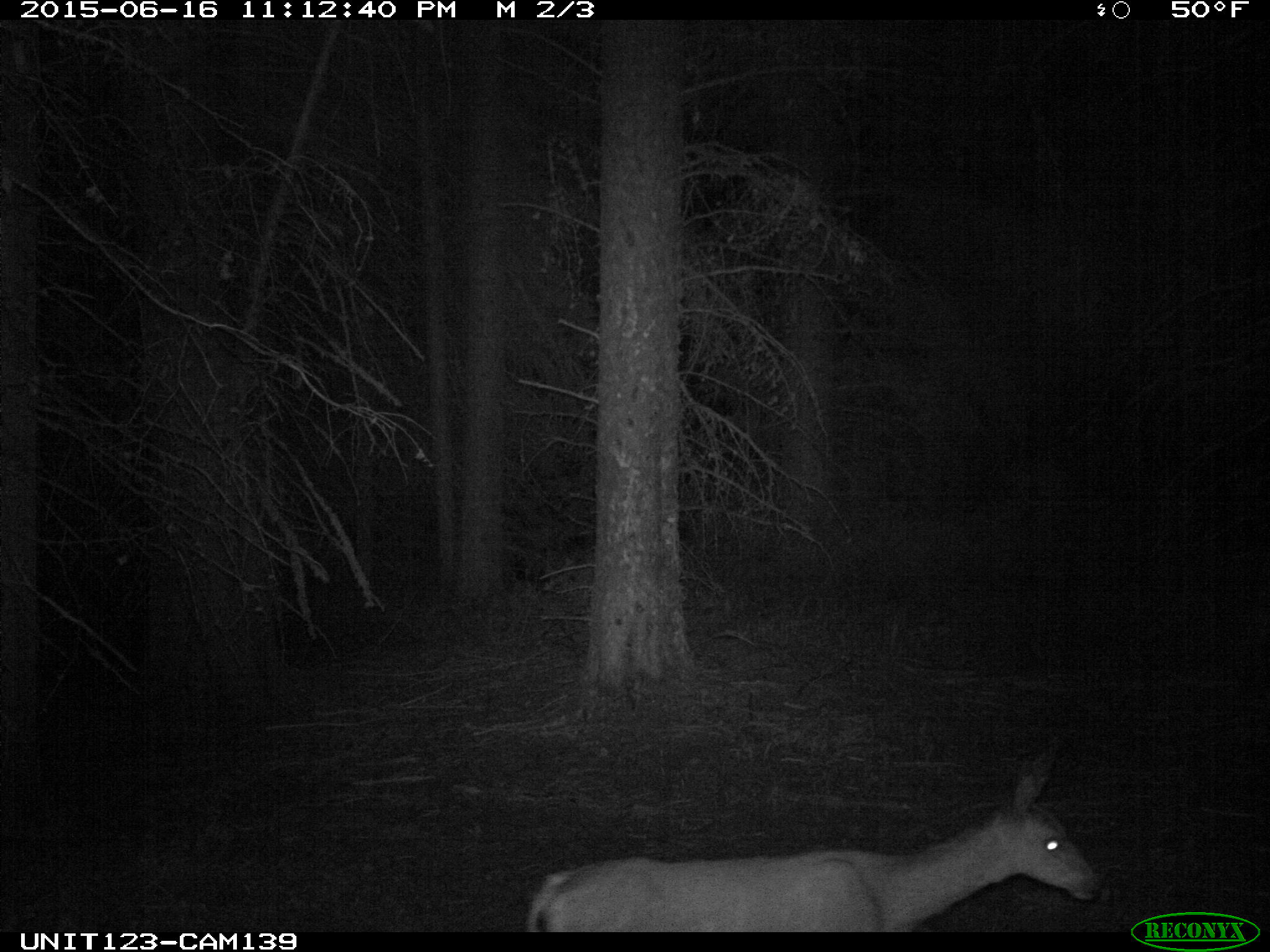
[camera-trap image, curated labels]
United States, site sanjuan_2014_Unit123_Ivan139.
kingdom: Animalia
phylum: Chordata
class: Mammalia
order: Artiodactyla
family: Cervidae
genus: Odocoileus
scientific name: Odocoileus hemionus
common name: mule deer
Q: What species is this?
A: Odocoileus hemionus (mule deer).